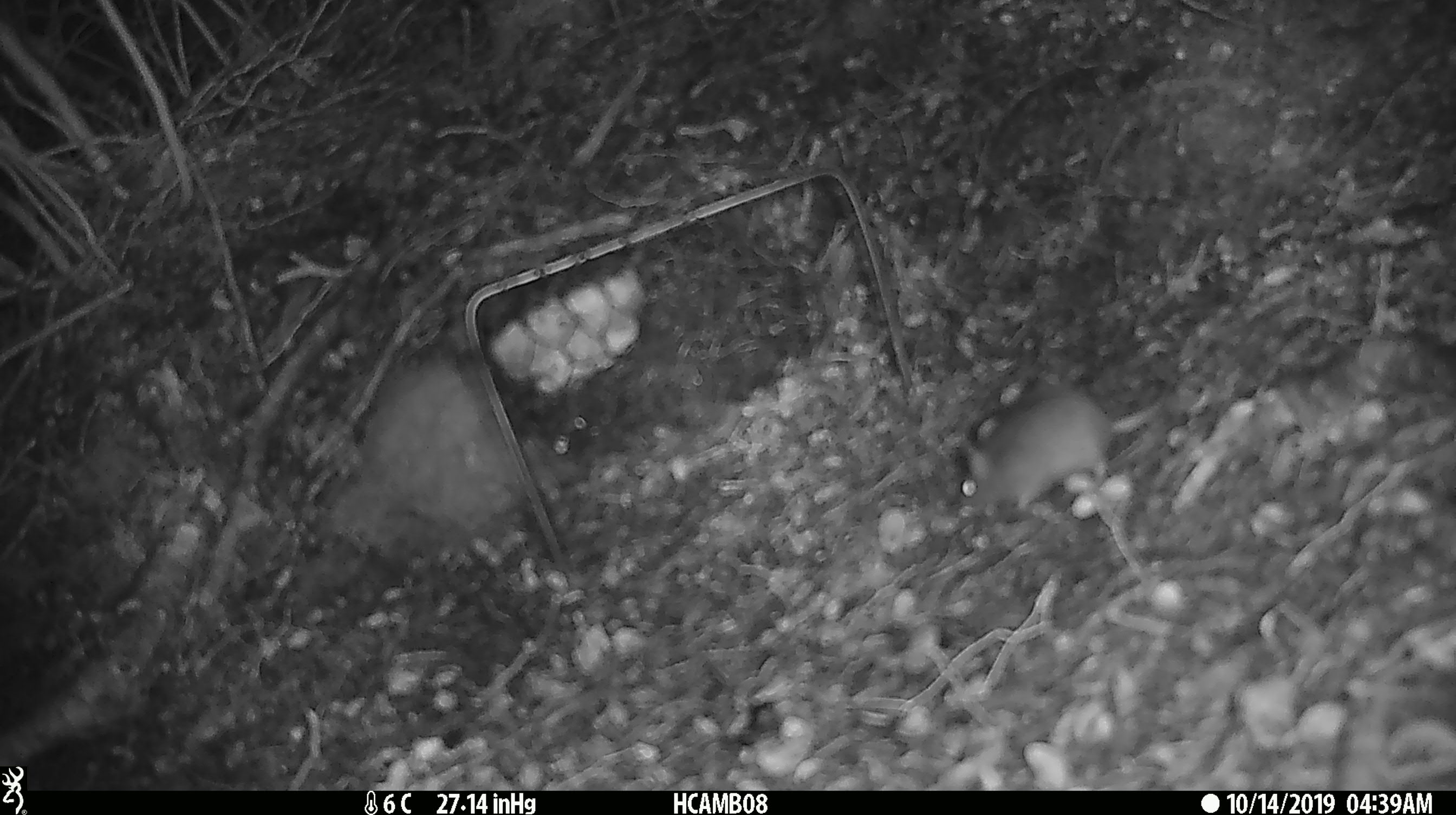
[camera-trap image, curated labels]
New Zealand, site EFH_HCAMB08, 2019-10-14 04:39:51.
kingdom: Animalia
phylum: Chordata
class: Mammalia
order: Rodentia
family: Muridae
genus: Mus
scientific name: Mus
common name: mouse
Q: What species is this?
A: Mouse (Mus).